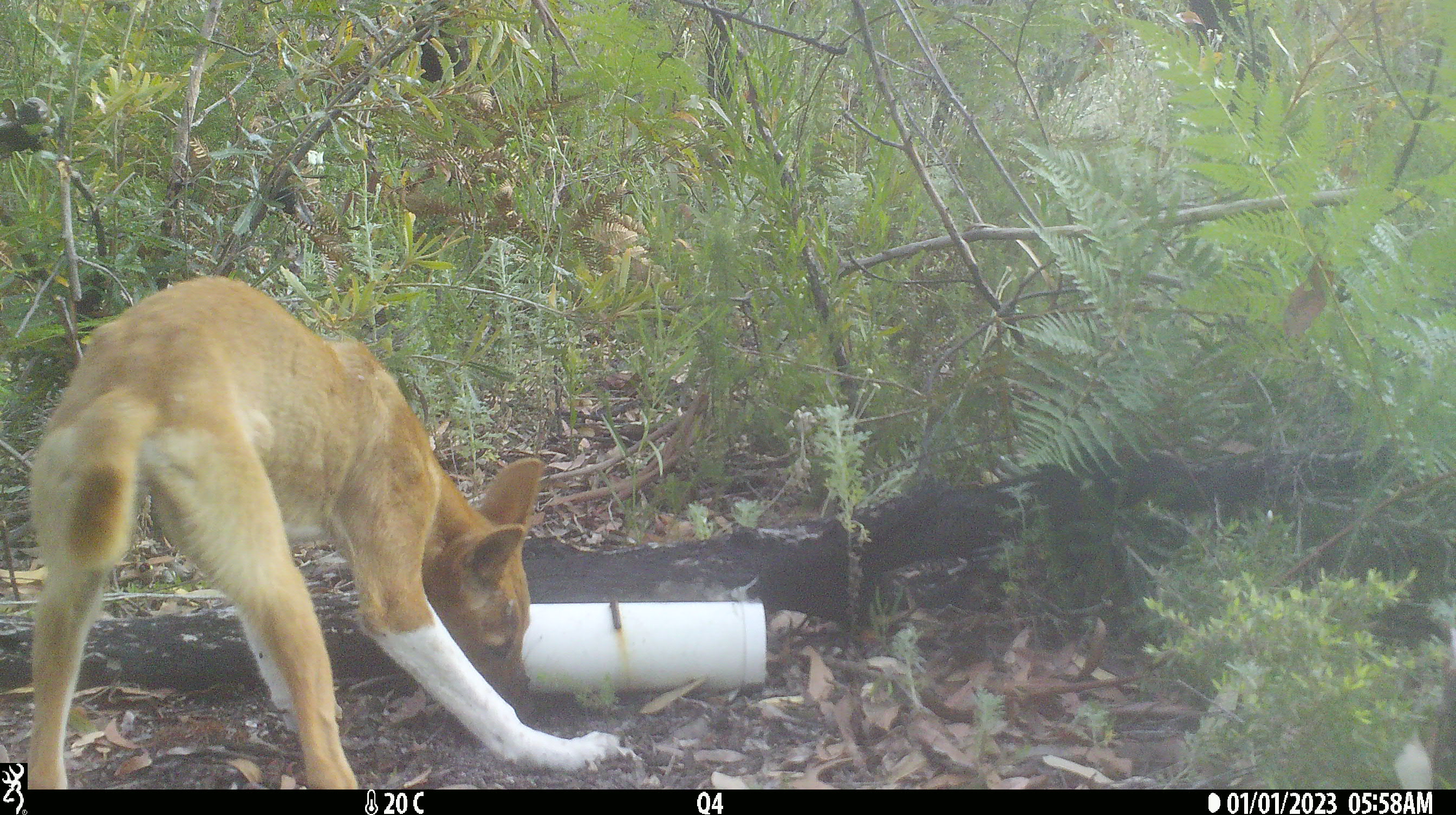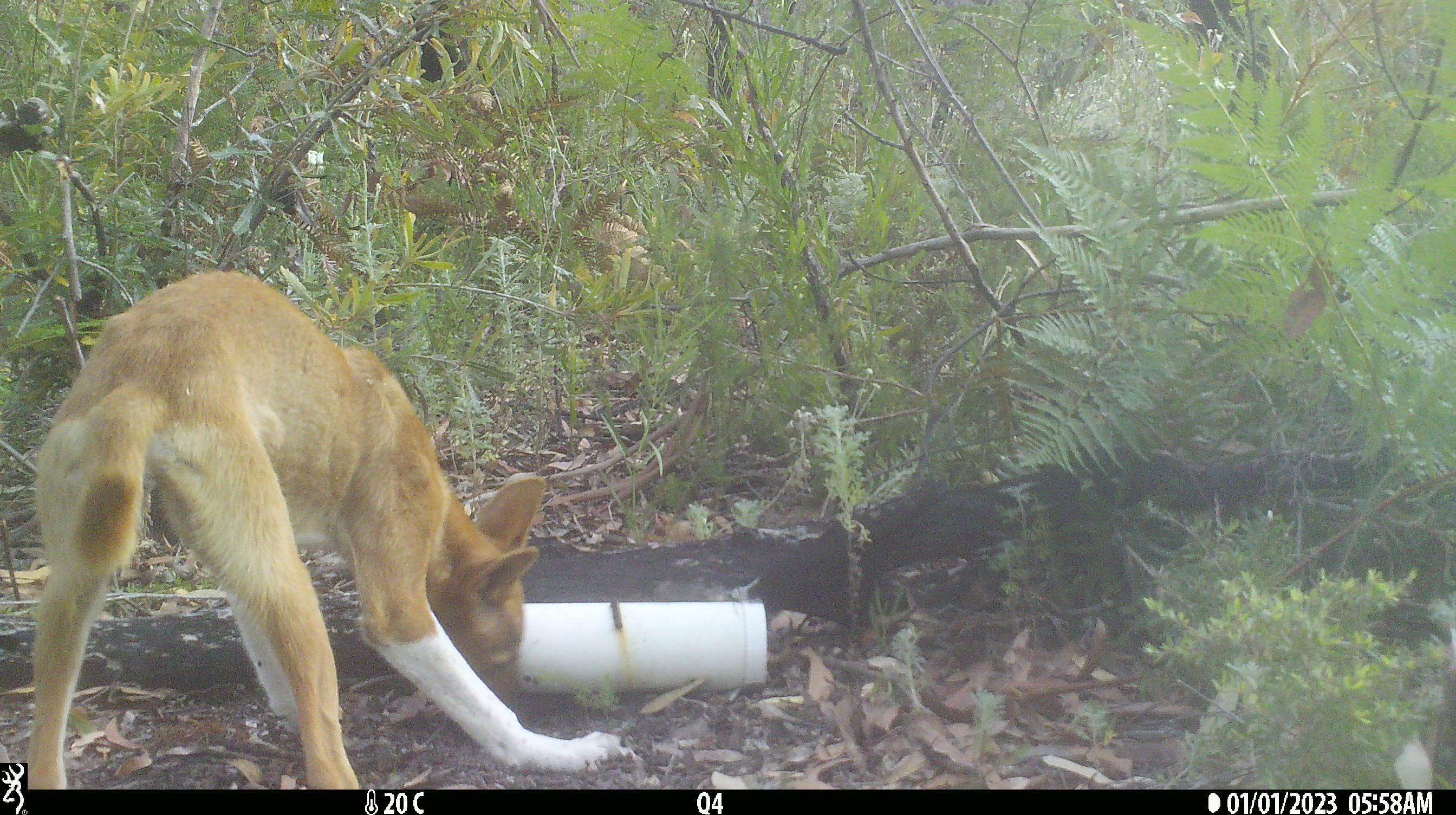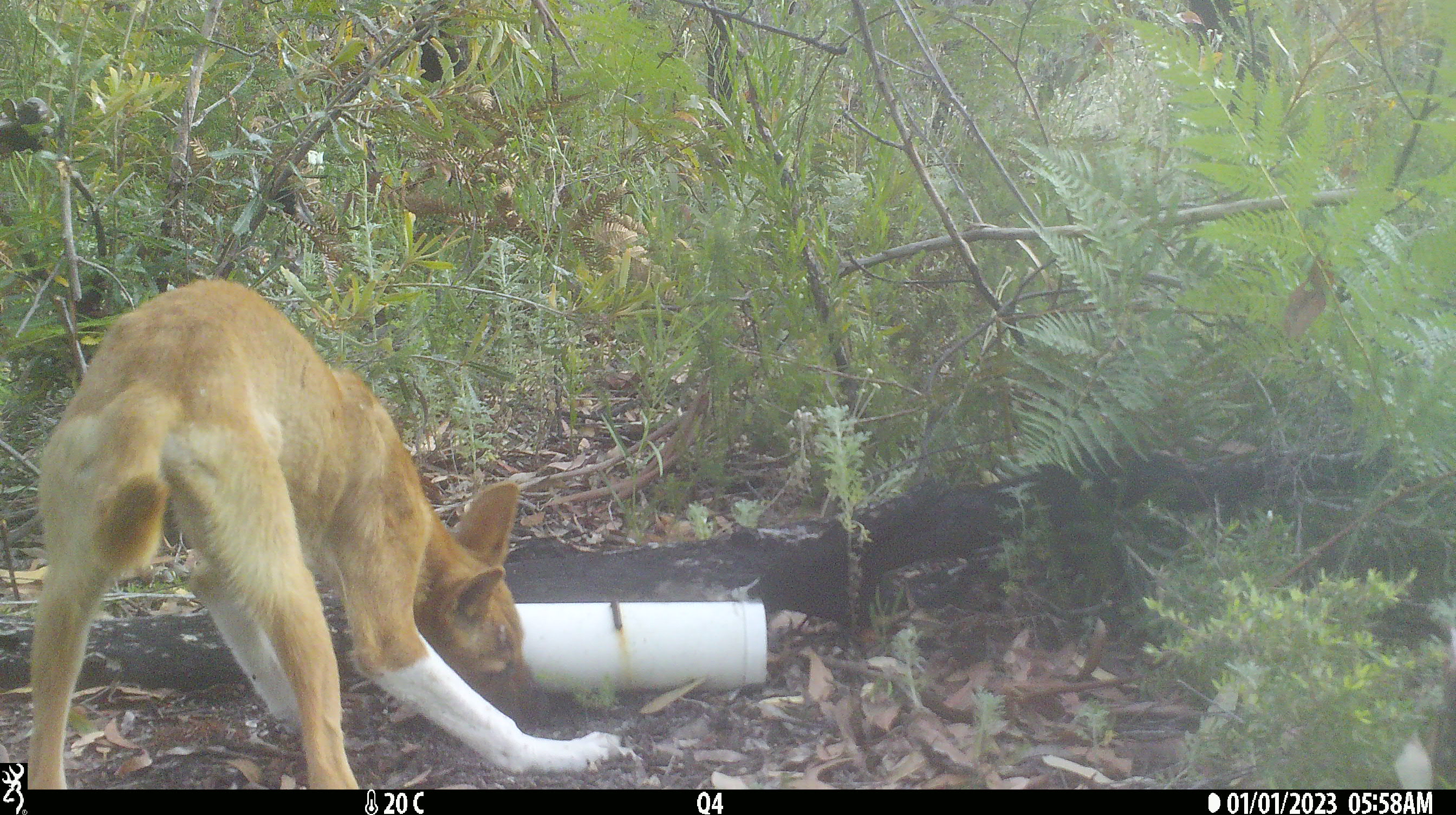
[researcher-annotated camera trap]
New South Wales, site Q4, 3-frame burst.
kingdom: Animalia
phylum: Chordata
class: Mammalia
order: Carnivora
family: Canidae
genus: Canis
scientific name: Canis familiaris dingo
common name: dingo